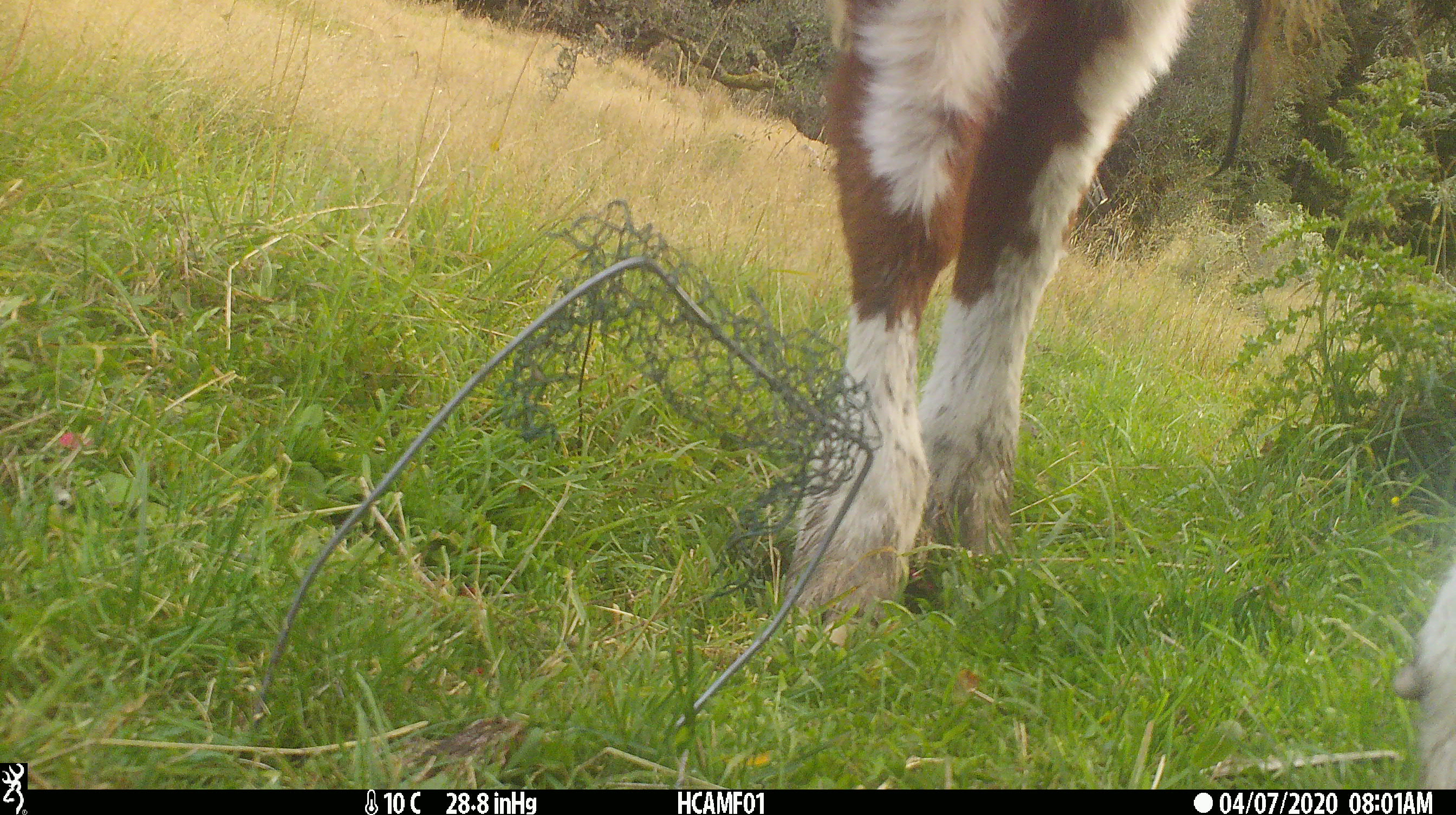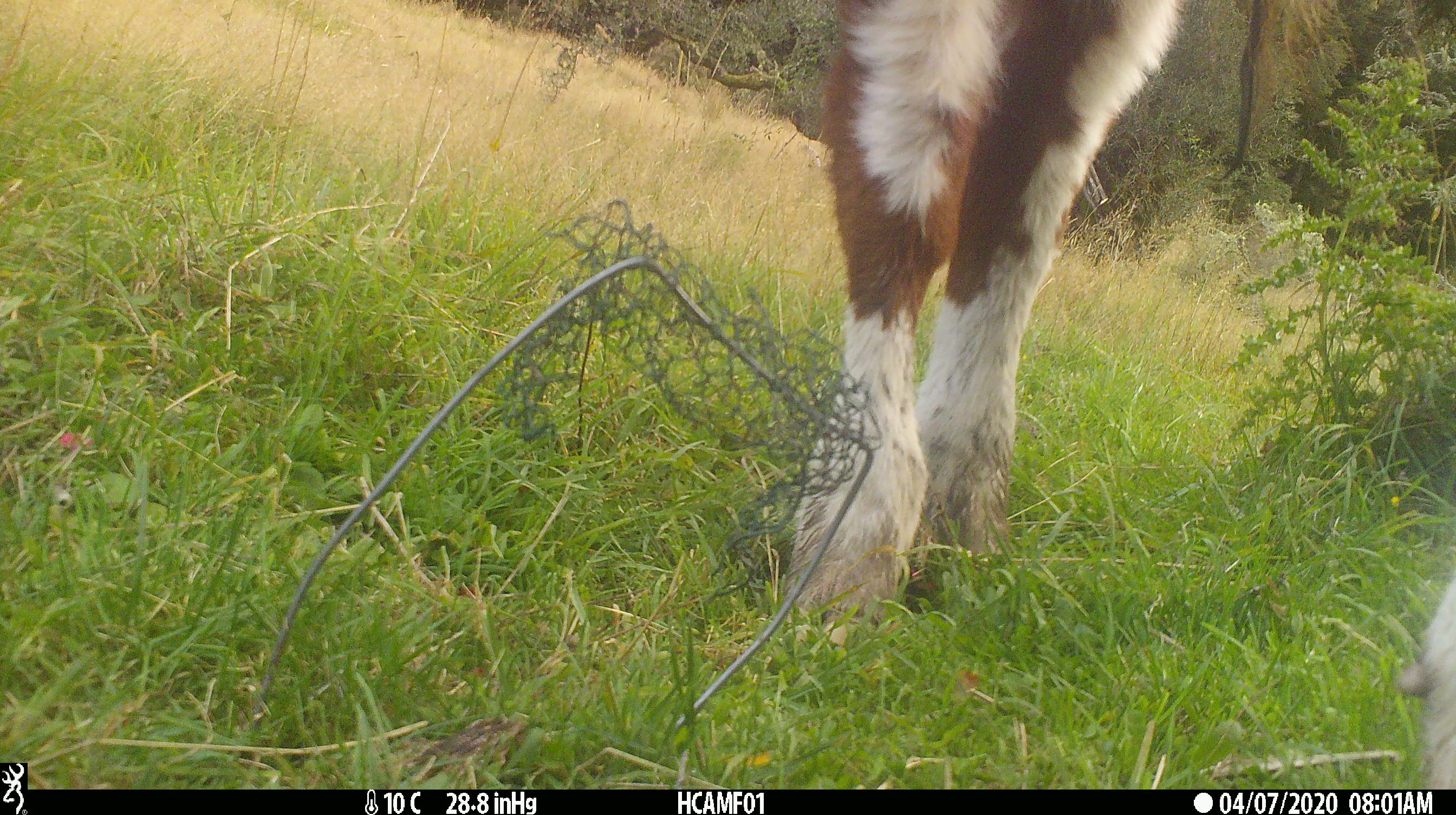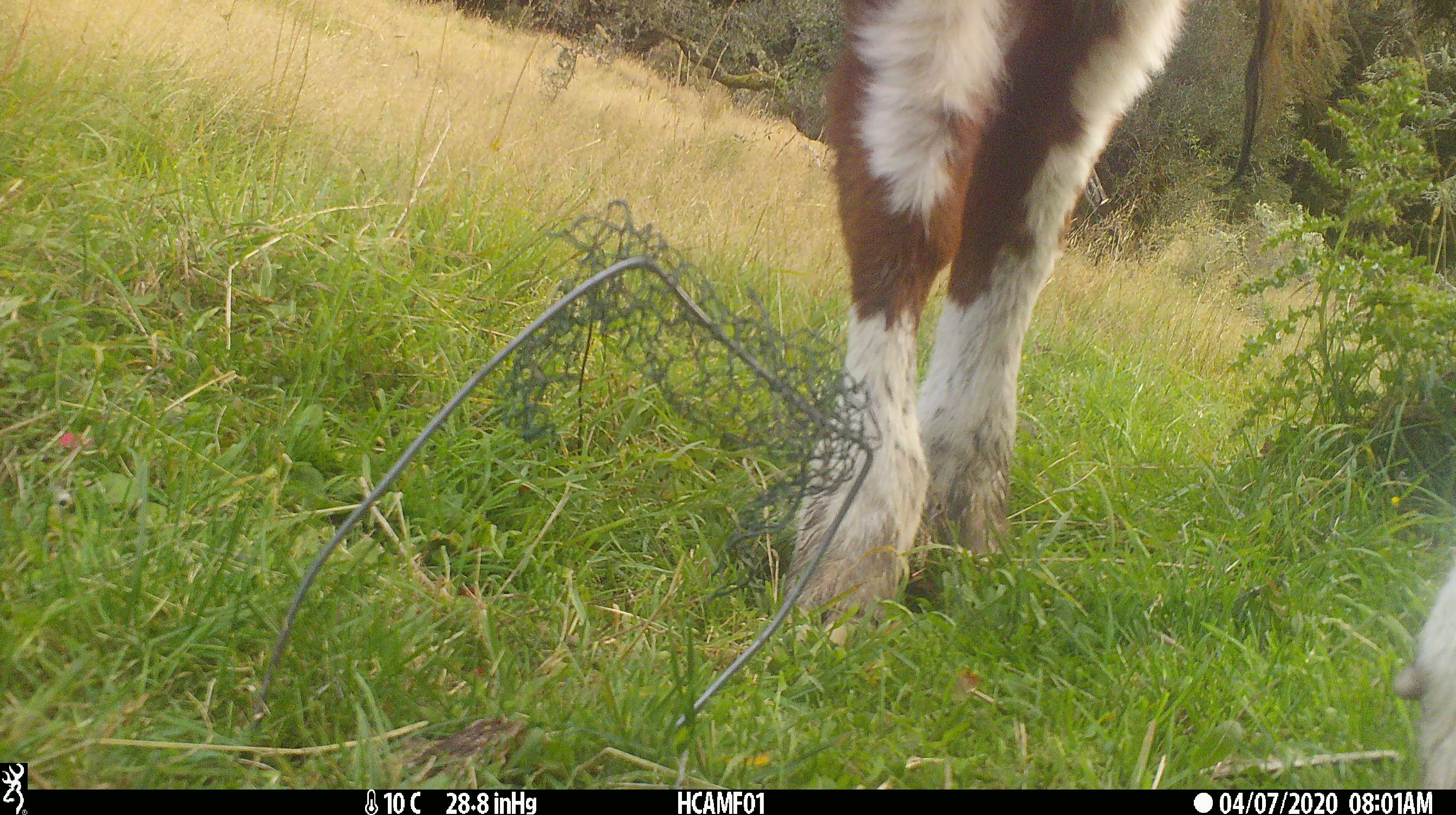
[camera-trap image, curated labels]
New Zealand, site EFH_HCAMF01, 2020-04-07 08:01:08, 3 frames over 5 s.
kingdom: Animalia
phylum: Chordata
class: Mammalia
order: Artiodactyla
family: Bovidae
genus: Bos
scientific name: Bos taurus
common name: domestic cow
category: cow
Cow (domestic cow) (Bos taurus).